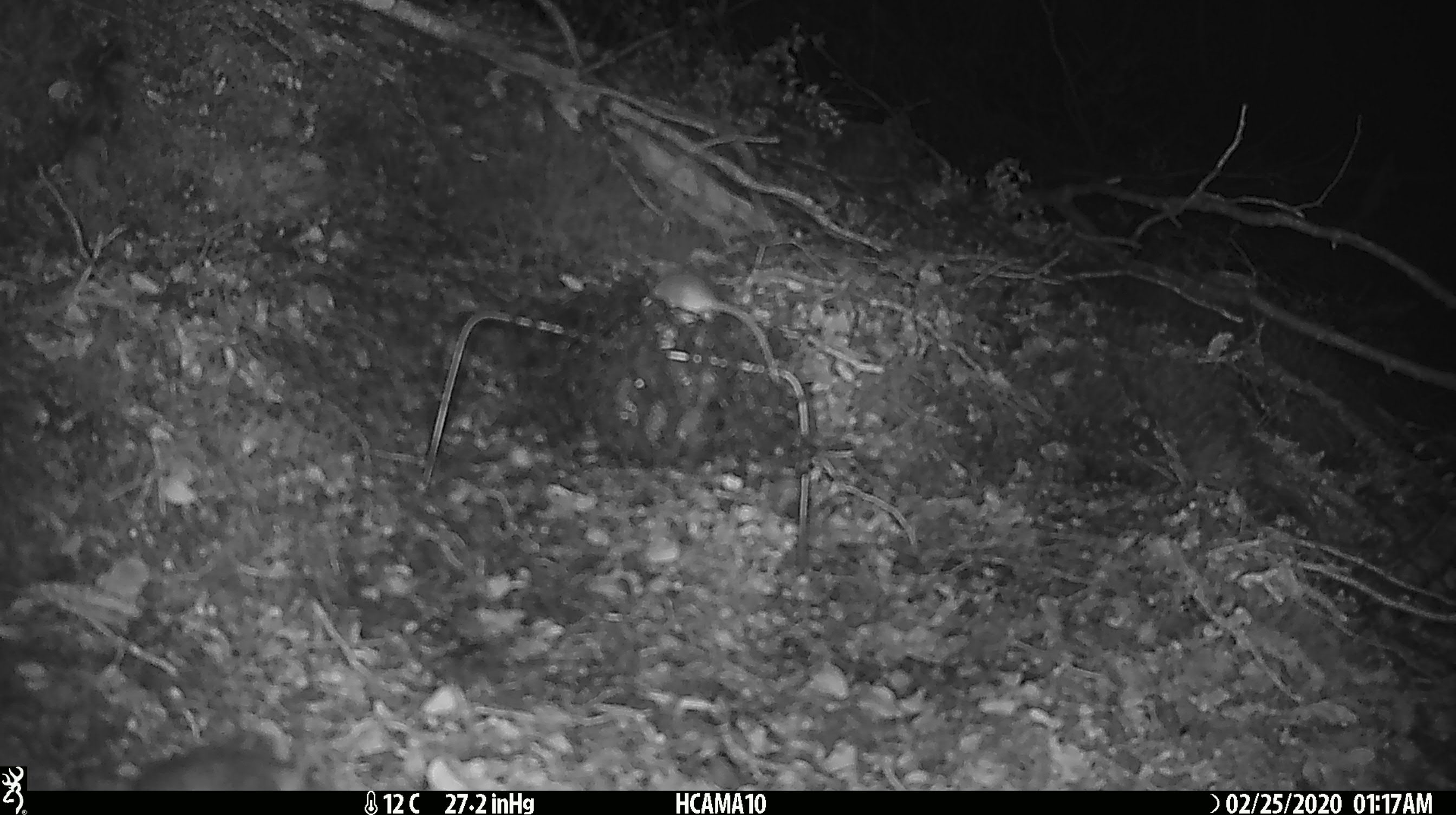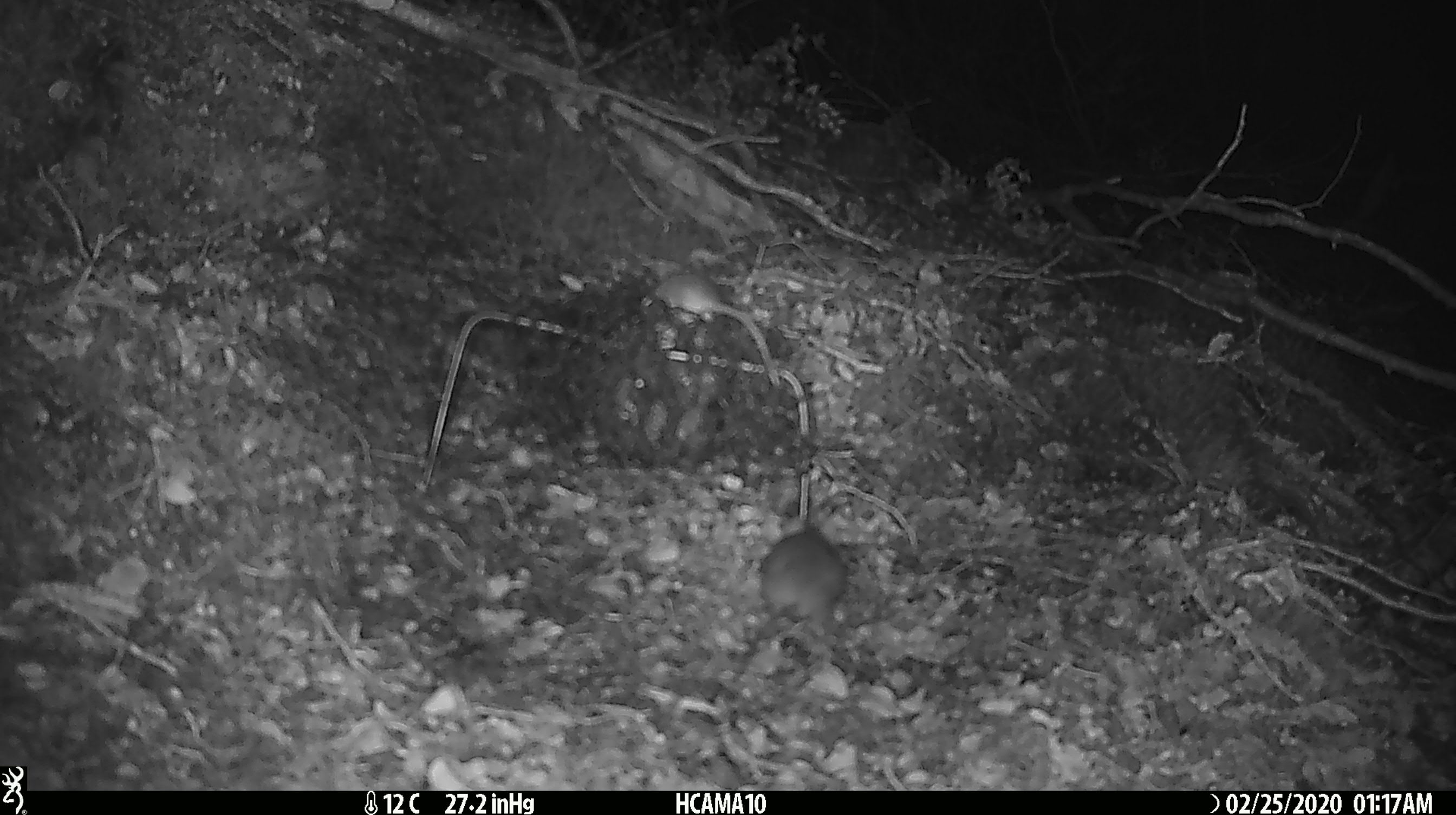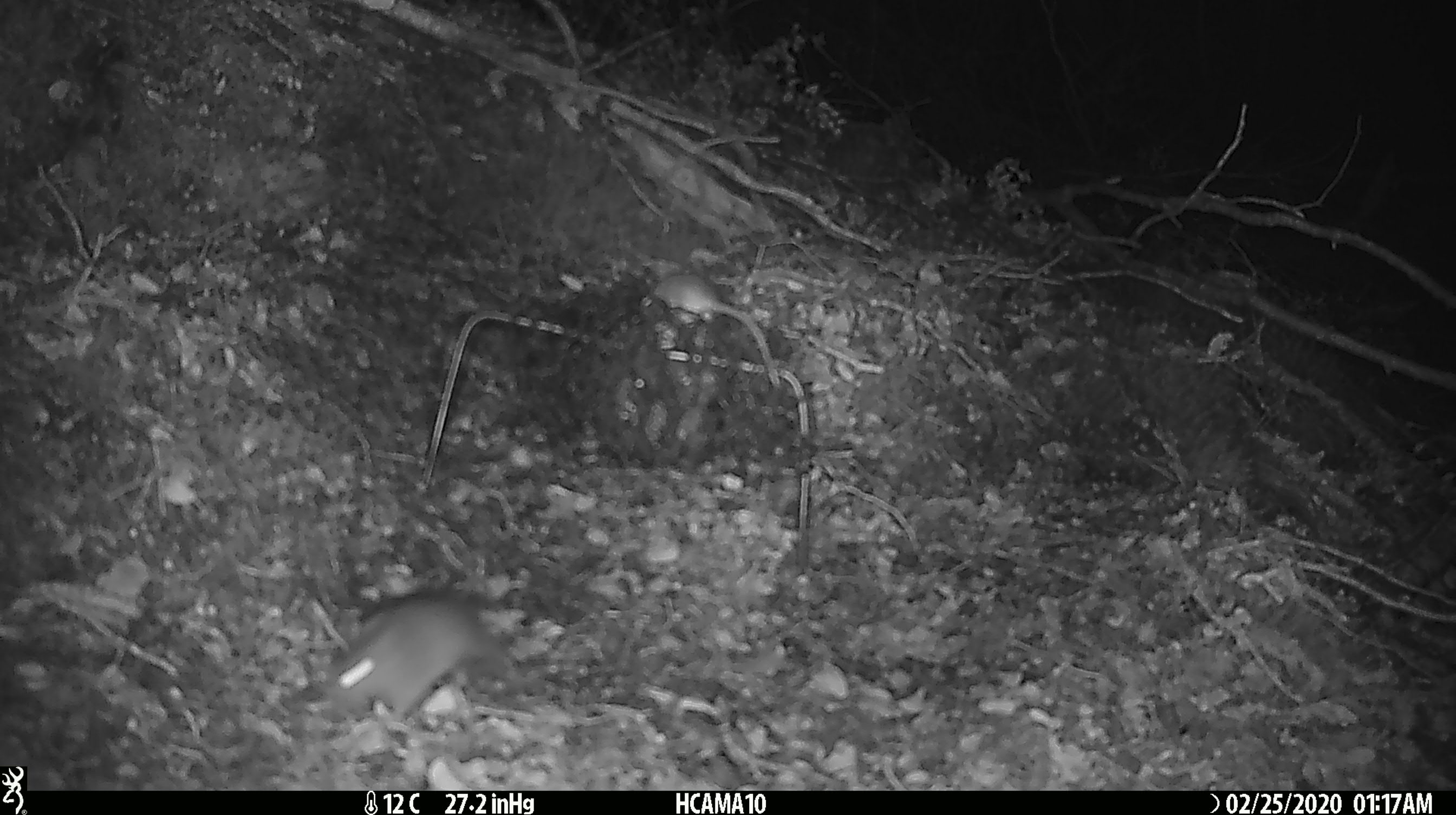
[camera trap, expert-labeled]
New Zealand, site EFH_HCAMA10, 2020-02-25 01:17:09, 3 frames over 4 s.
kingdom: Animalia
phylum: Chordata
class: Mammalia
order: Rodentia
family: Muridae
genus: Mus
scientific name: Mus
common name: mouse